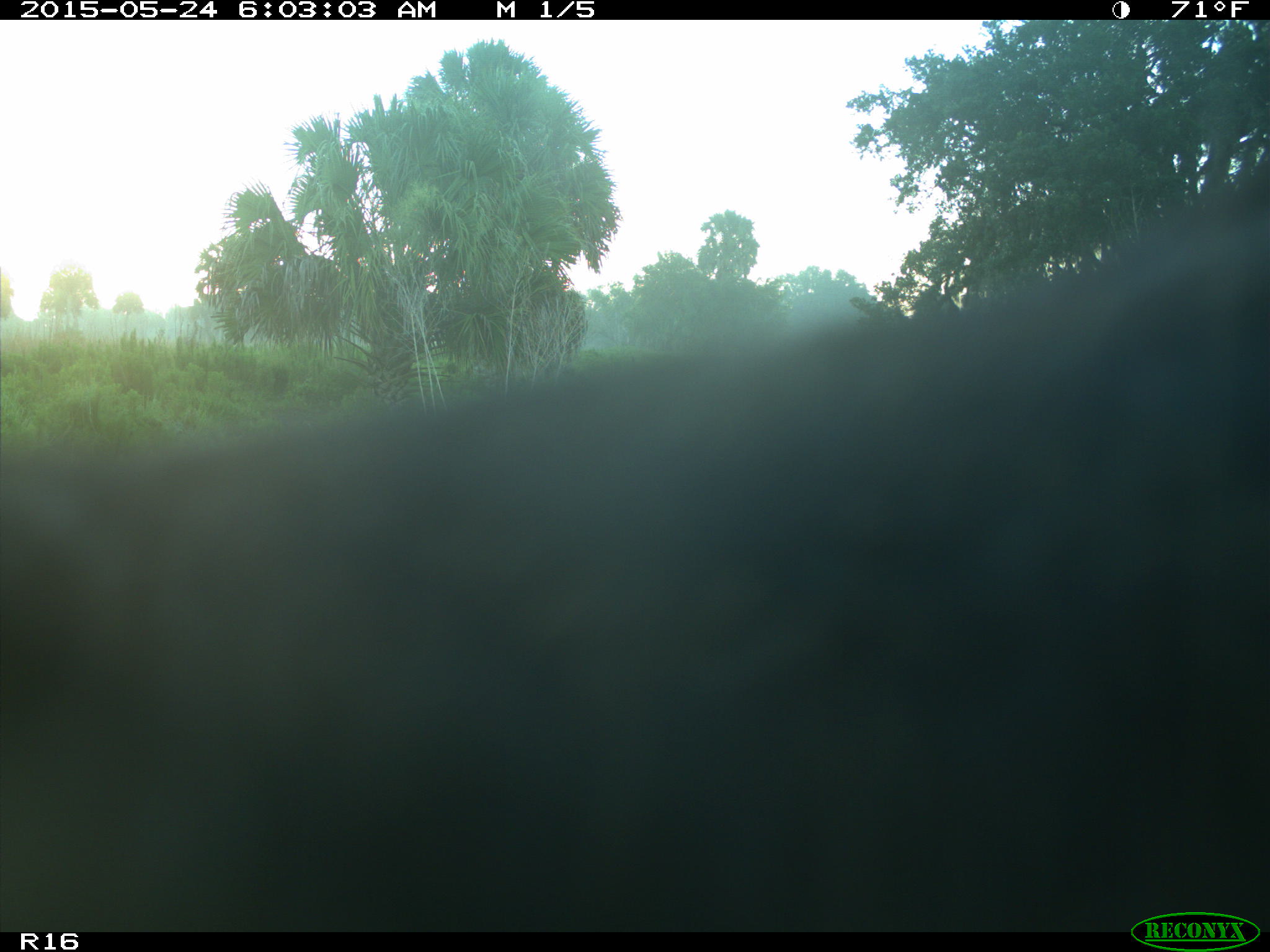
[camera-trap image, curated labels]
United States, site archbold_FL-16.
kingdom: Animalia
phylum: Chordata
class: Mammalia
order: Artiodactyla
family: Bovidae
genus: Bos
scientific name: Bos taurus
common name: domestic cow